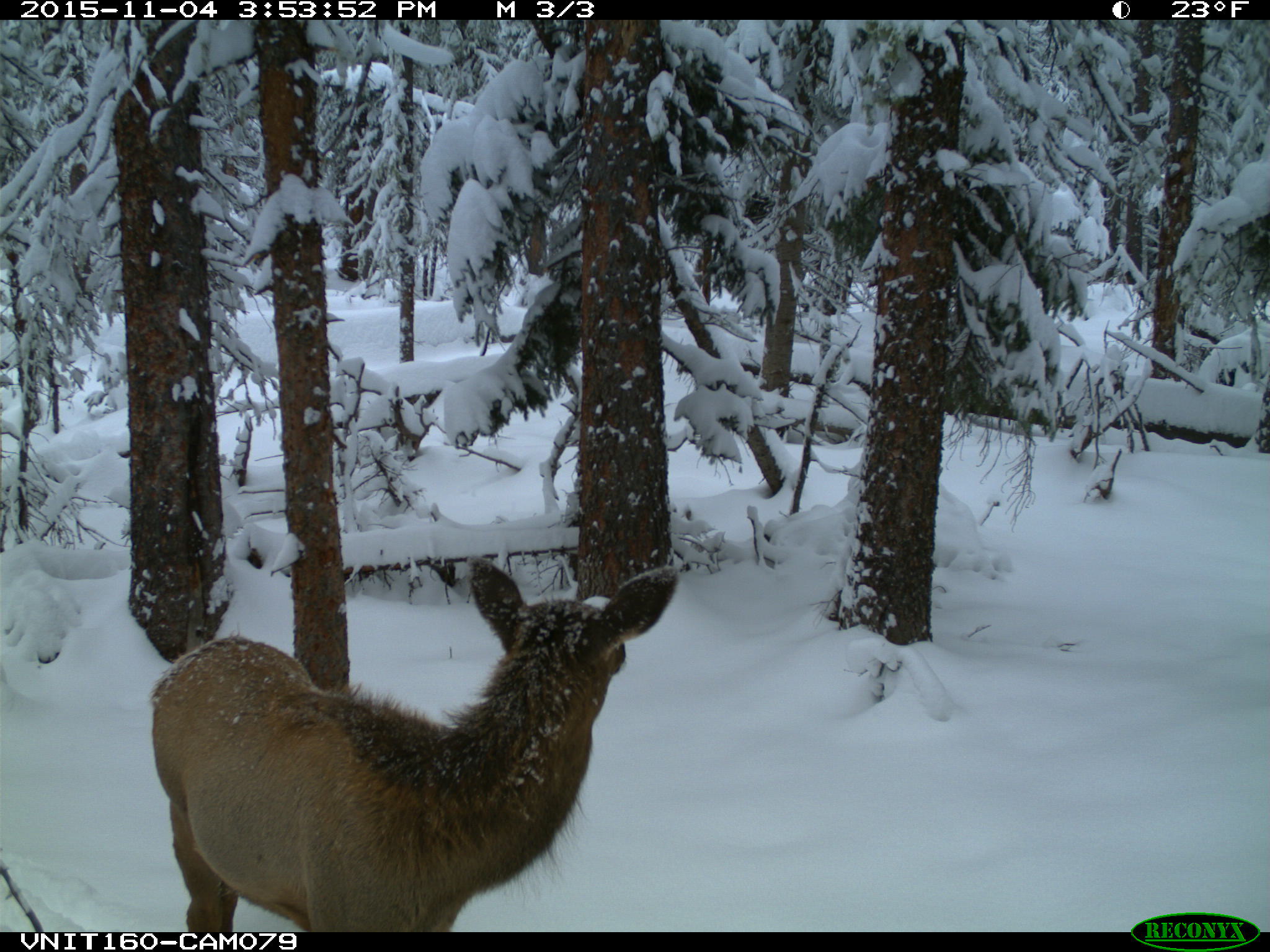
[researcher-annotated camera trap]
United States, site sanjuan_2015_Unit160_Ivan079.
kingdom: Animalia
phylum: Chordata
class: Mammalia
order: Artiodactyla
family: Cervidae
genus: Cervus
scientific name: Cervus elaphus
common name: red deer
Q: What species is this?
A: Cervus elaphus (red deer).